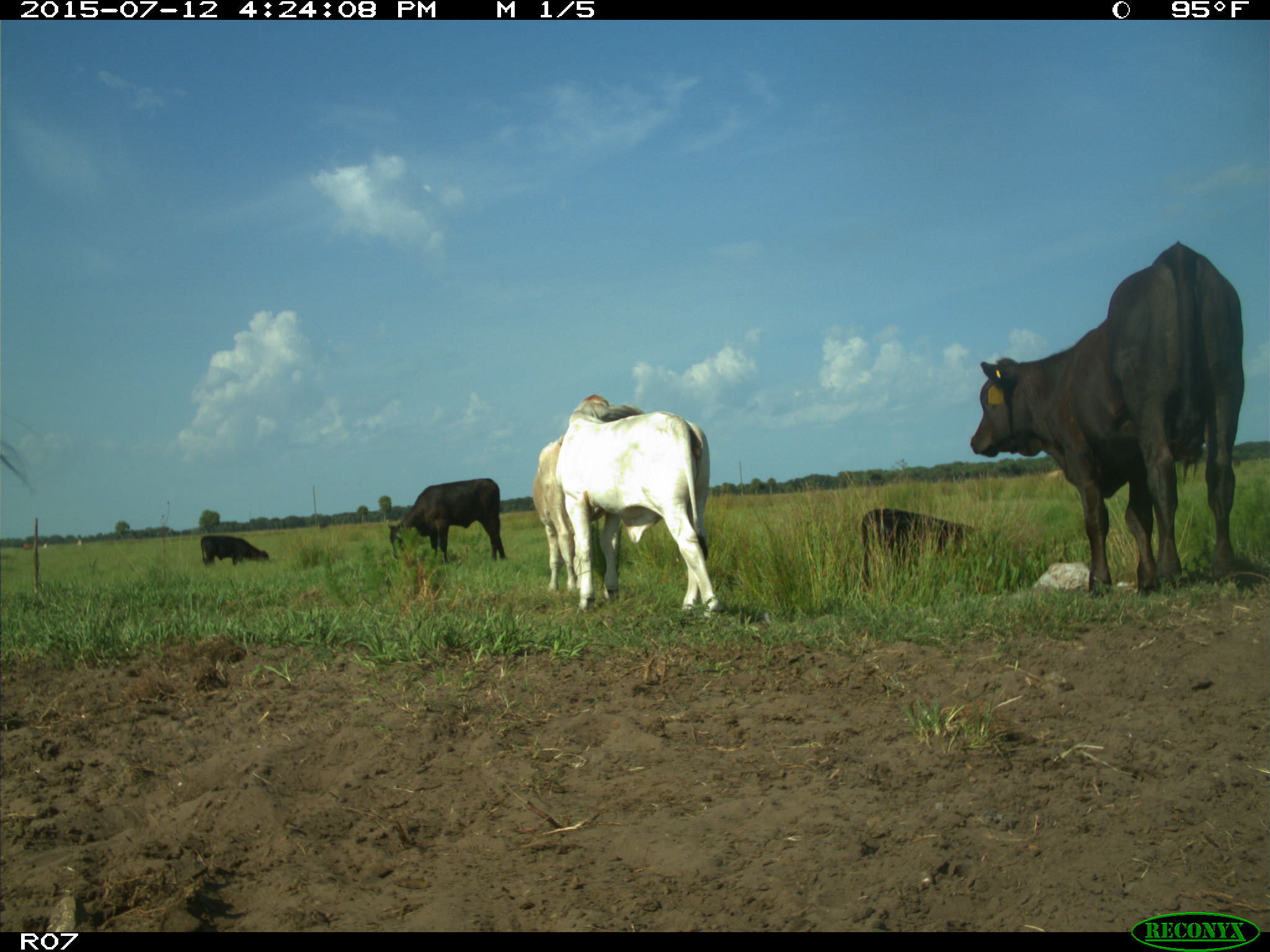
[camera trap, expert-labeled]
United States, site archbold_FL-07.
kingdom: Animalia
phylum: Chordata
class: Mammalia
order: Artiodactyla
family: Bovidae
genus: Bos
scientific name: Bos taurus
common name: domestic cow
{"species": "Bos taurus (domestic cow)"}